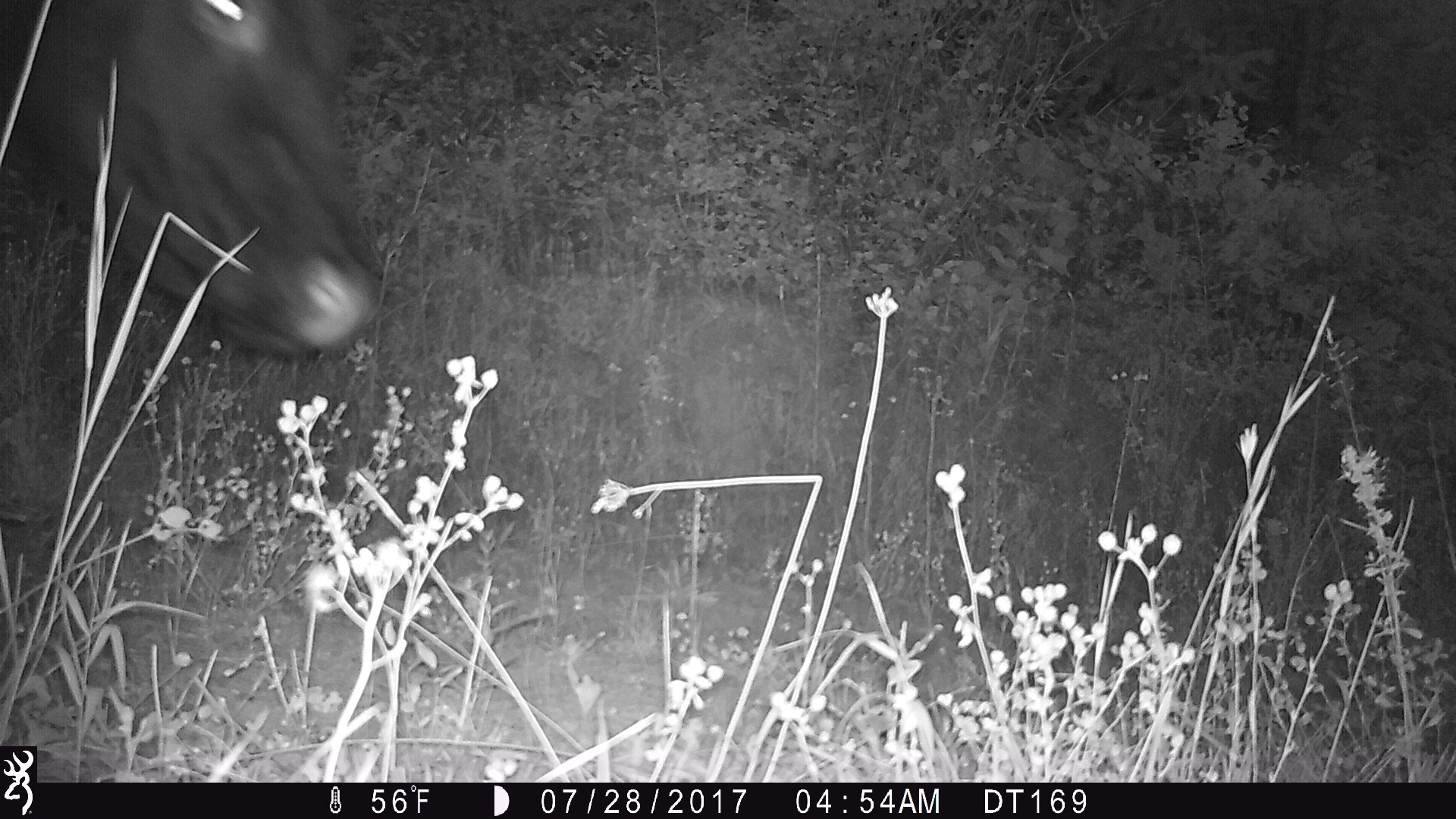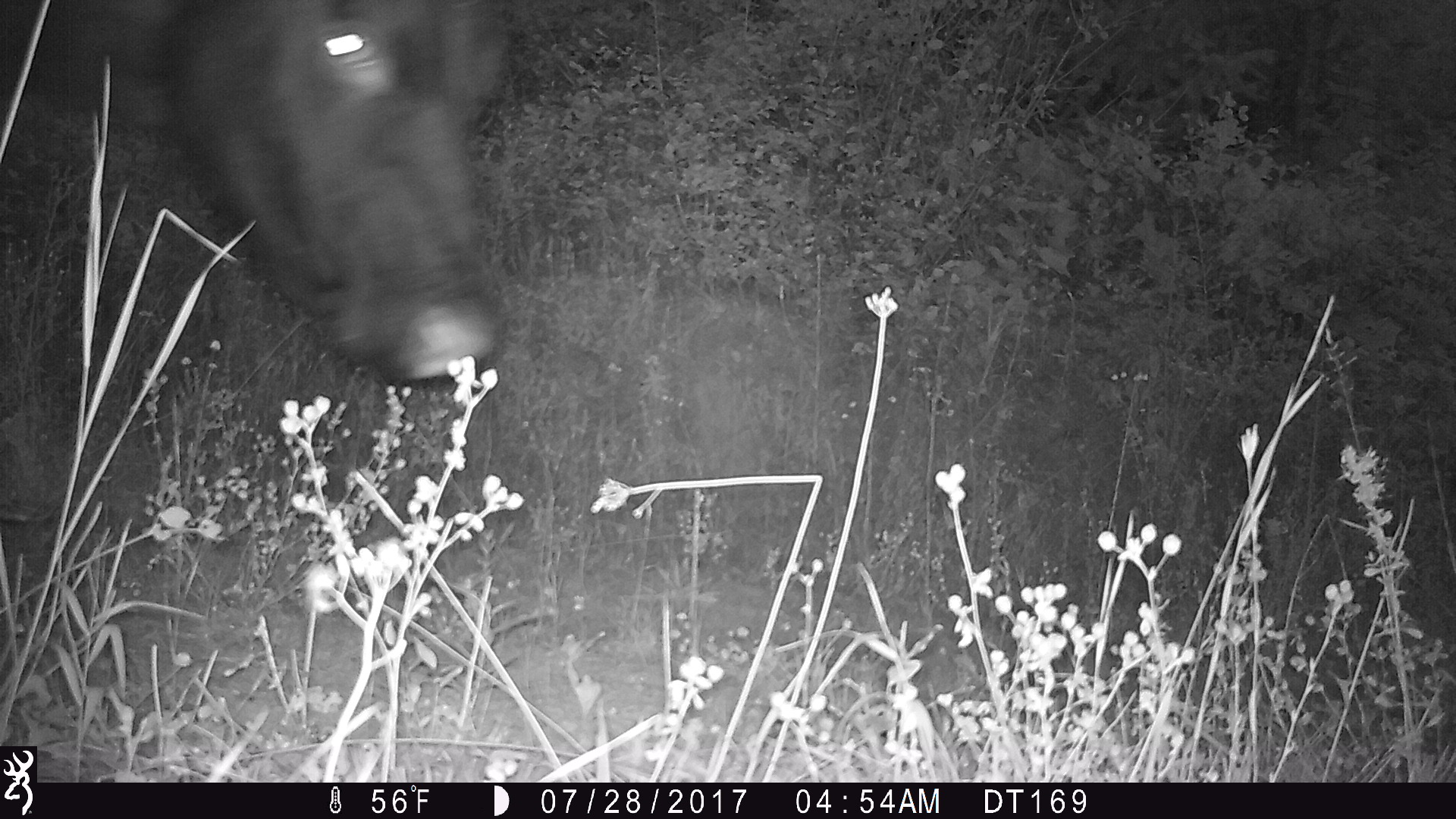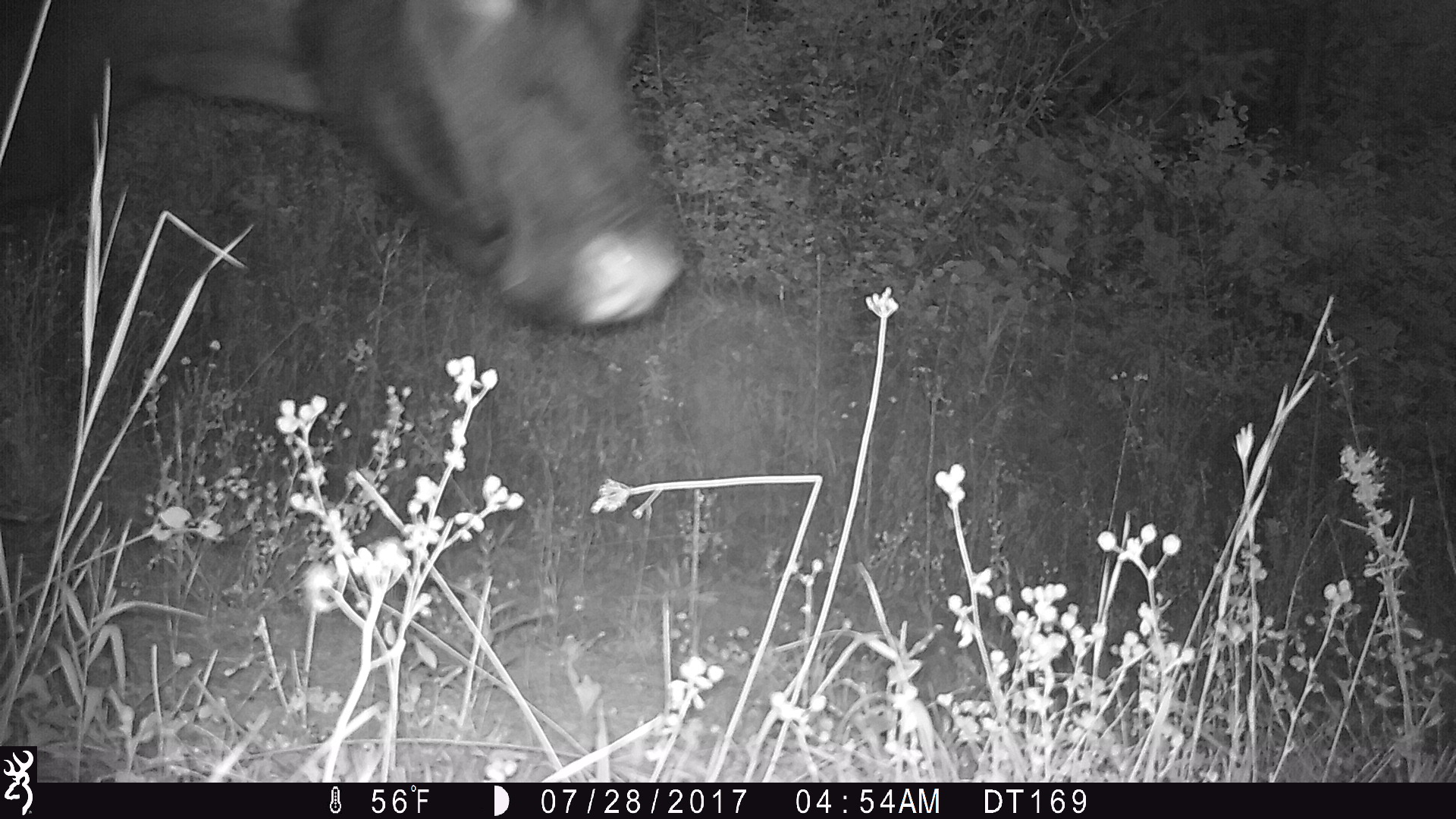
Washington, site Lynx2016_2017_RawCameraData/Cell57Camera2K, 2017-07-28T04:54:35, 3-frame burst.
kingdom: Animalia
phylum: Chordata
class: Mammalia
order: Artiodactyla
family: Bovidae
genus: Bos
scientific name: Bos taurus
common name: domestic cattle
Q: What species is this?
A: Domestic cattle (Bos taurus).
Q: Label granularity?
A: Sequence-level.